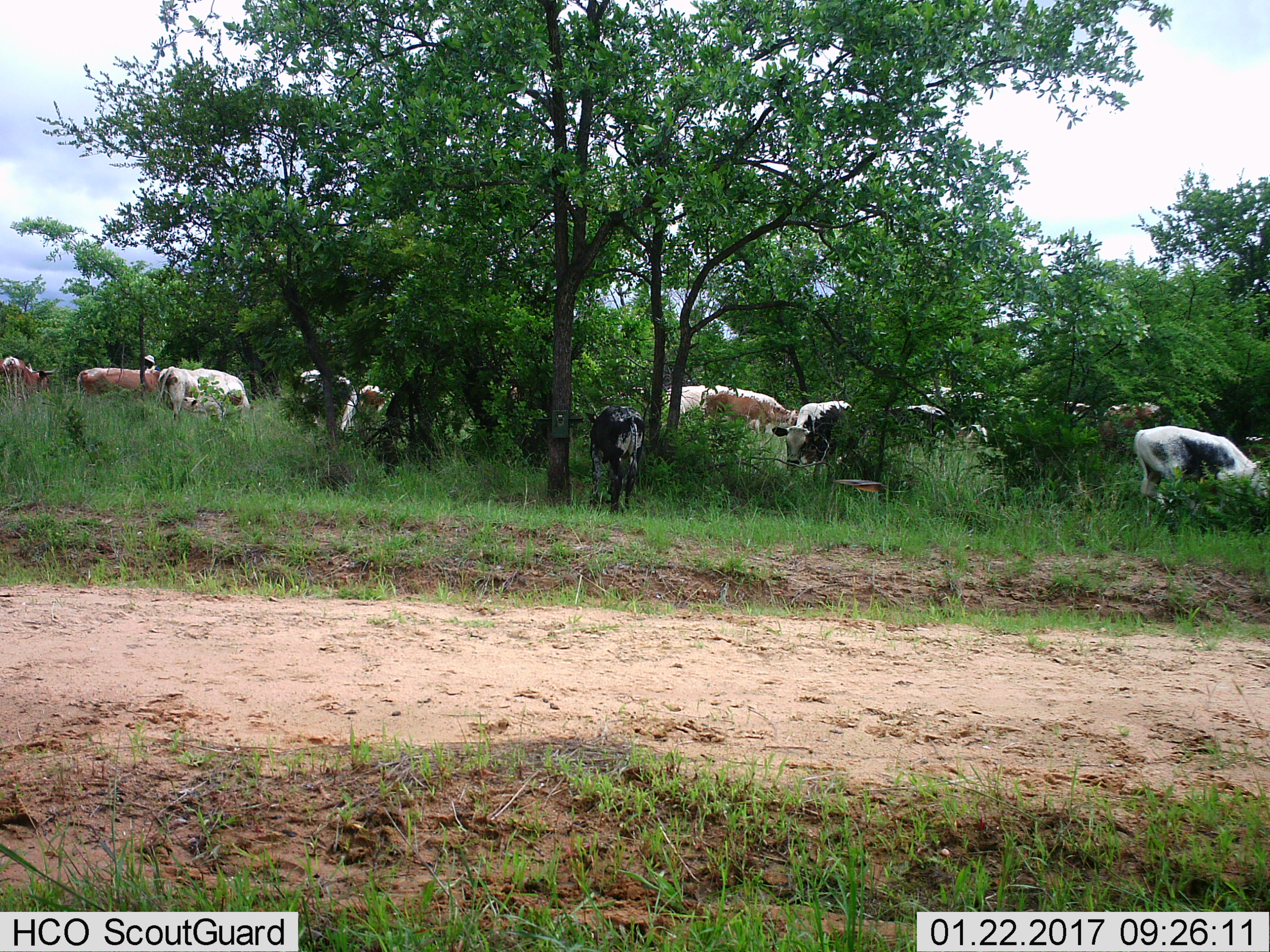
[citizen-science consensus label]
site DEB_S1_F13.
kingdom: Animalia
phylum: Chordata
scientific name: Vertebrata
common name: domestic animal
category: domesticanimal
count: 11-50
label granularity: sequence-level